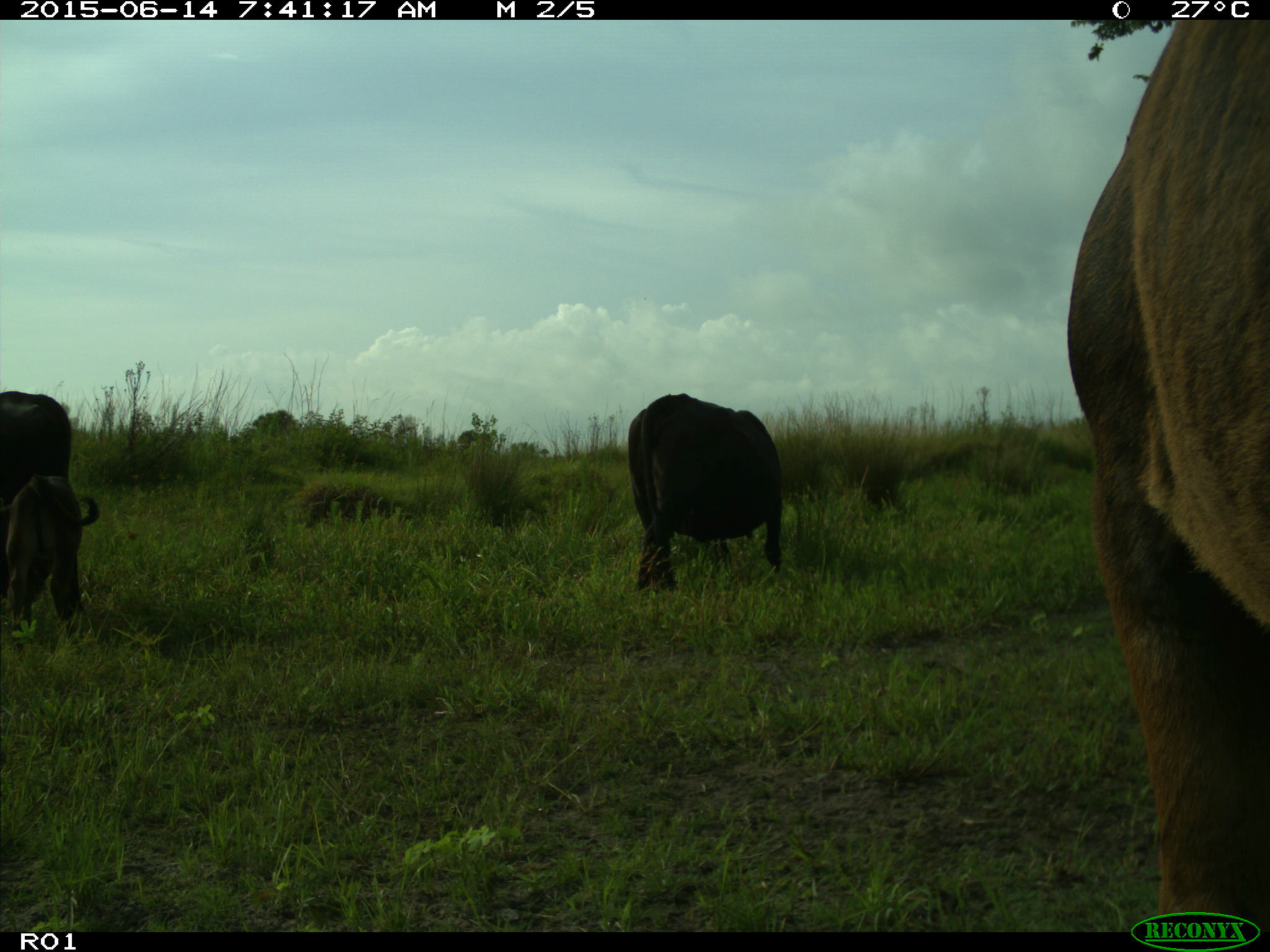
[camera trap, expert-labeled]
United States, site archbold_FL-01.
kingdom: Animalia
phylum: Chordata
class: Mammalia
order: Artiodactyla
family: Bovidae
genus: Bos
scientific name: Bos taurus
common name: domestic cow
Bos taurus (domestic cow).